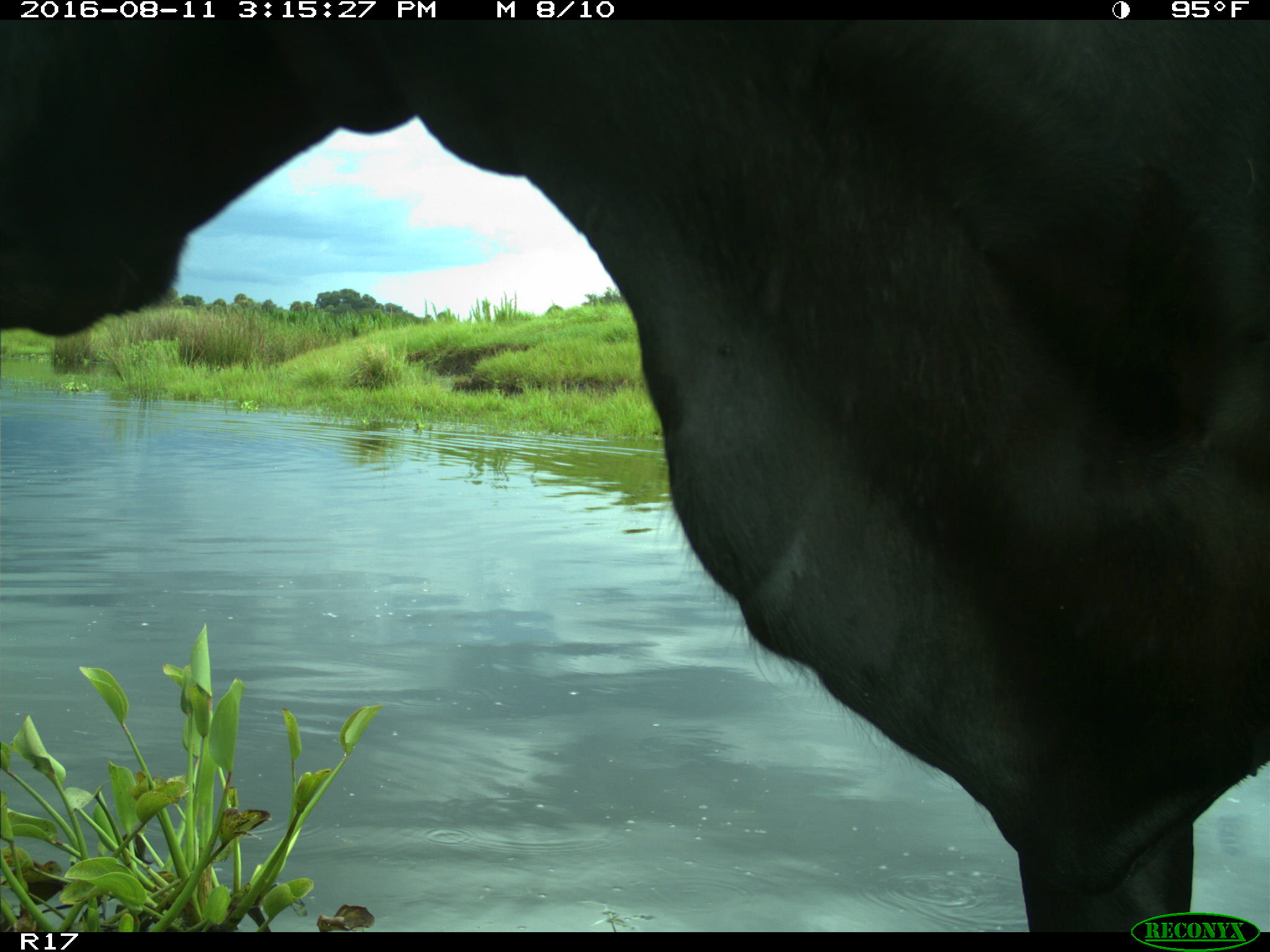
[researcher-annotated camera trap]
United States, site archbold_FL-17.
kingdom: Animalia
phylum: Chordata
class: Mammalia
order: Artiodactyla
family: Bovidae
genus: Bos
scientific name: Bos taurus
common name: domestic cow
Bos taurus (domestic cow).